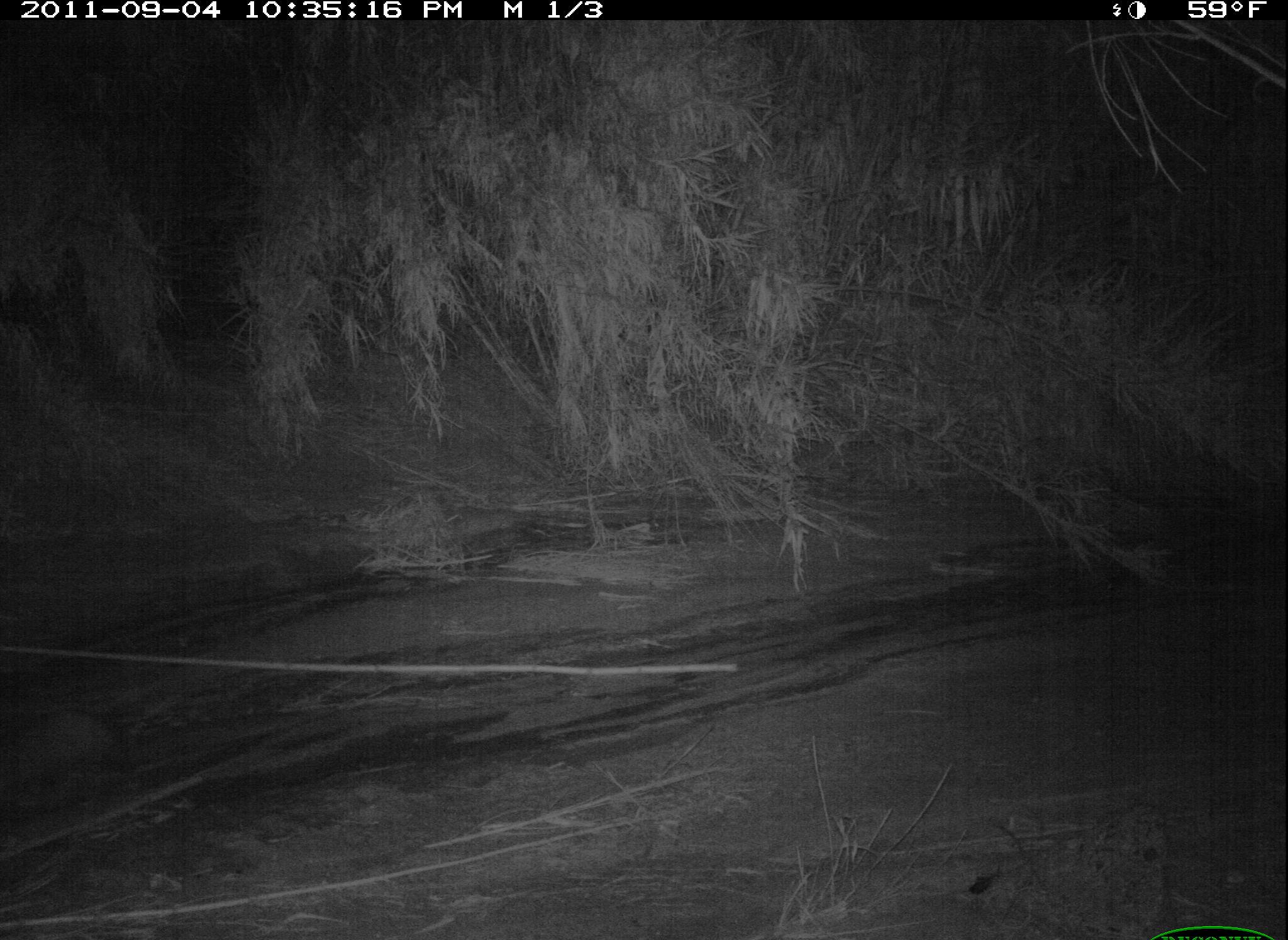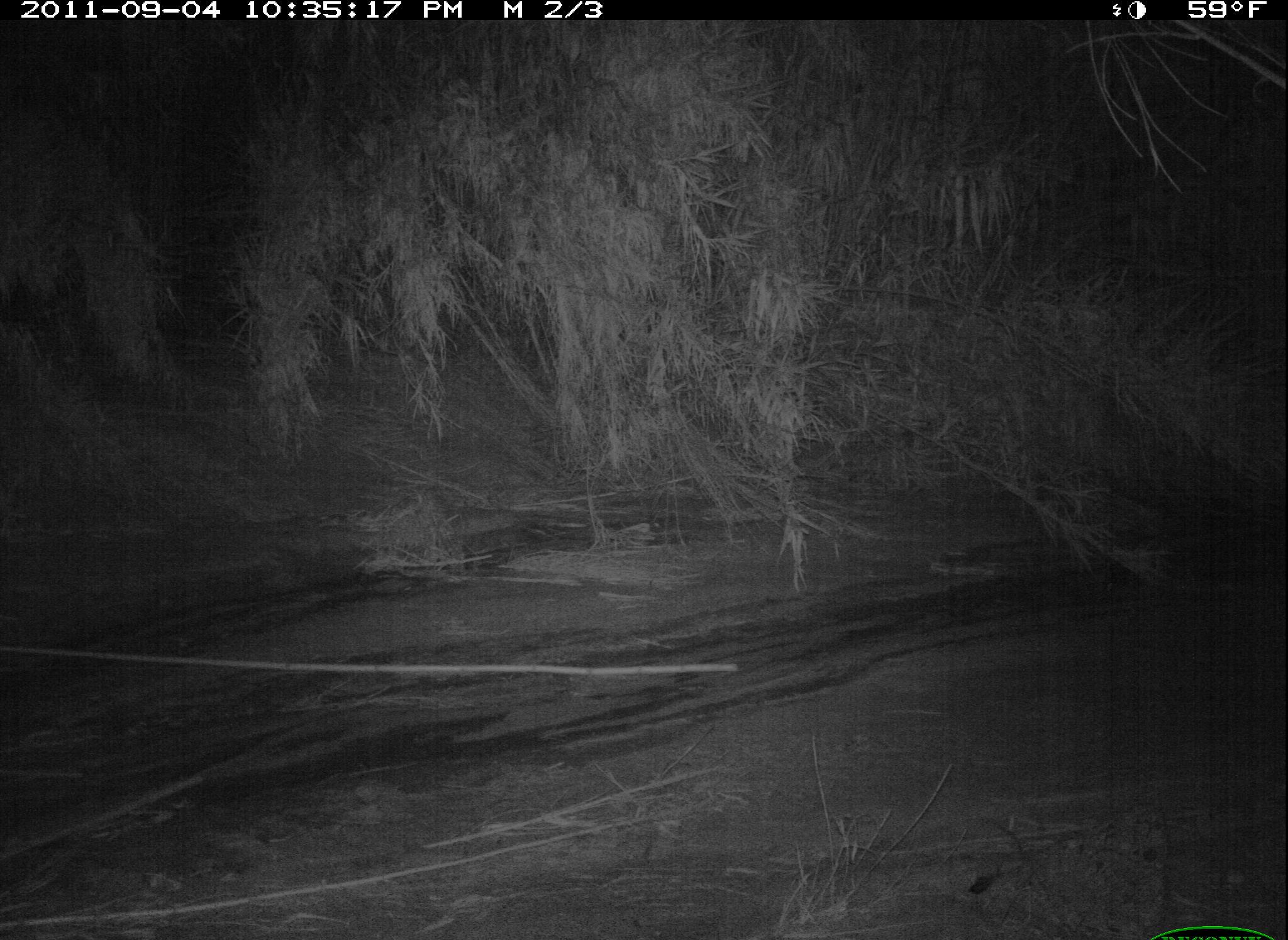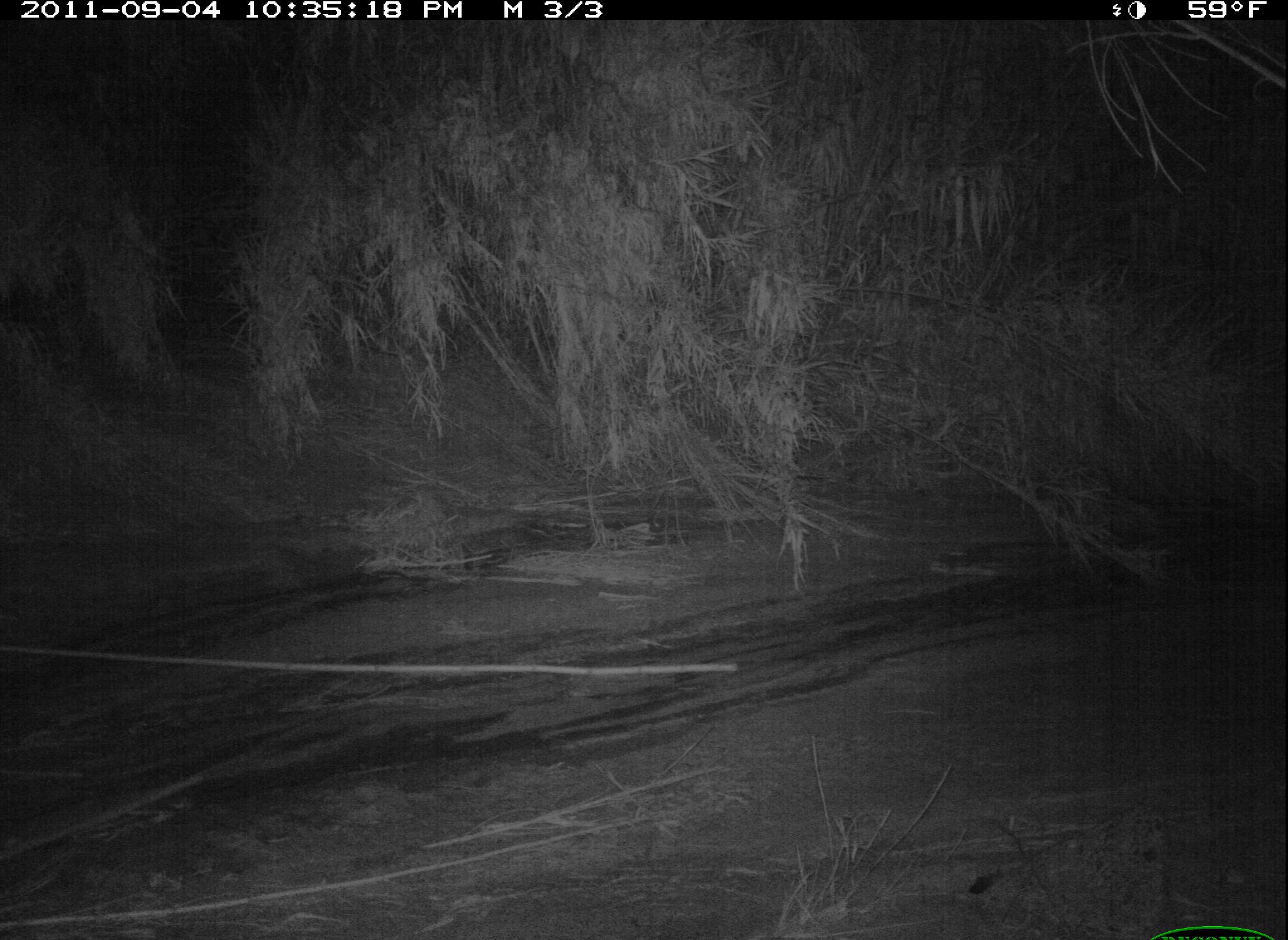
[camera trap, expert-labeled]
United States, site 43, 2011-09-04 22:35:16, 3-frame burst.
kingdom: Animalia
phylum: Chordata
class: Mammalia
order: Didelphimorphia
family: Didelphidae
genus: Didelphis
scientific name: Didelphis virginiana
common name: virginia opossum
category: opossum